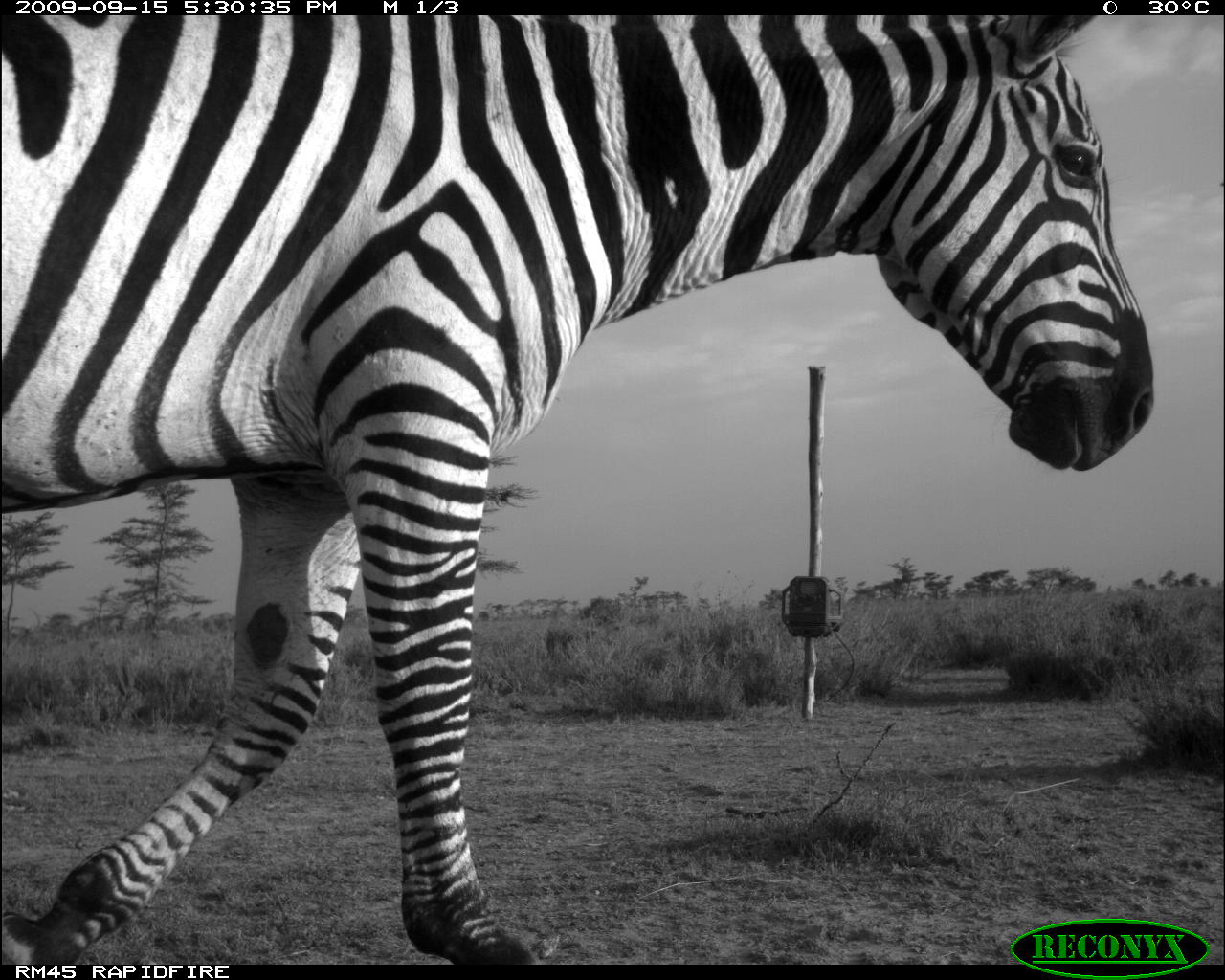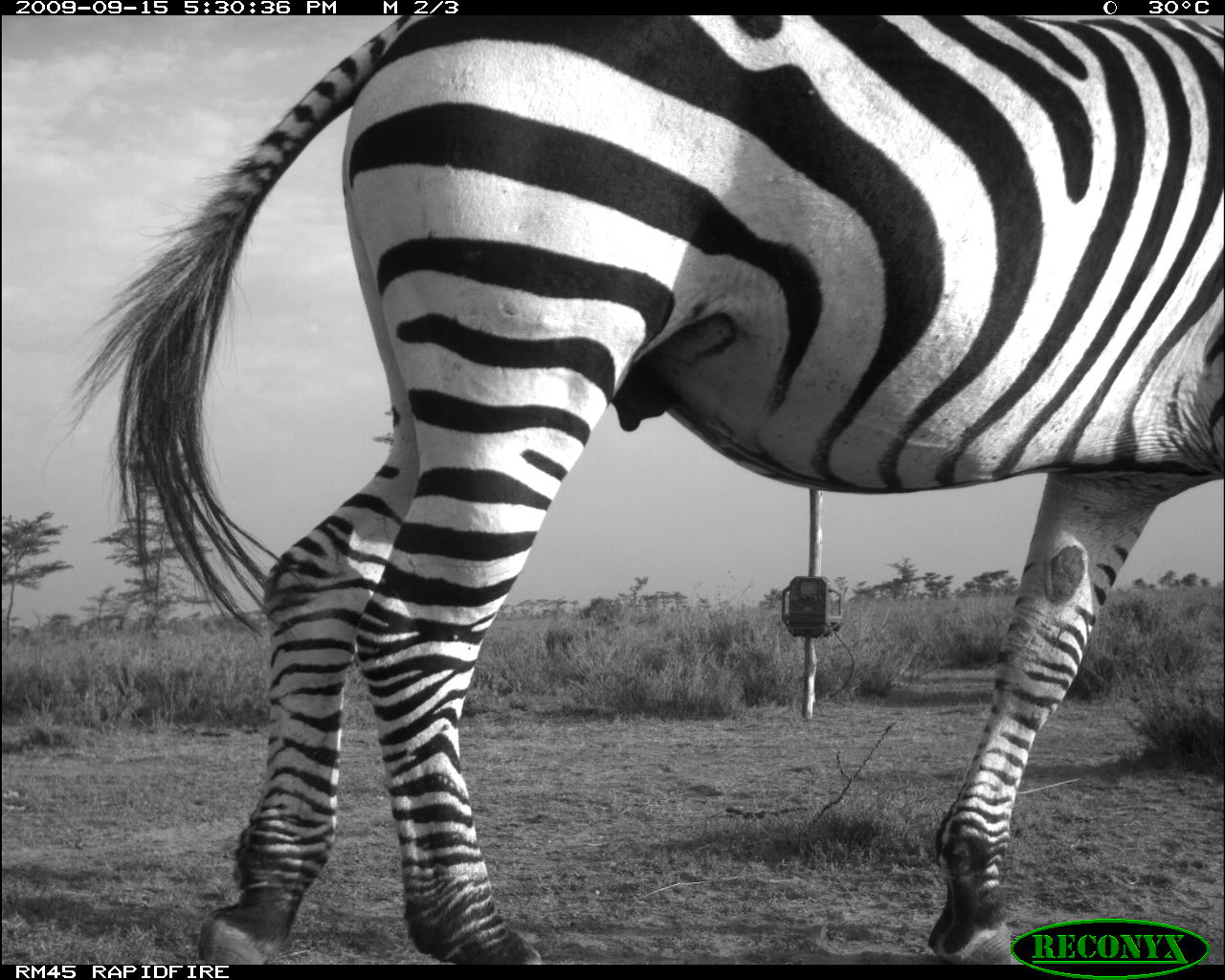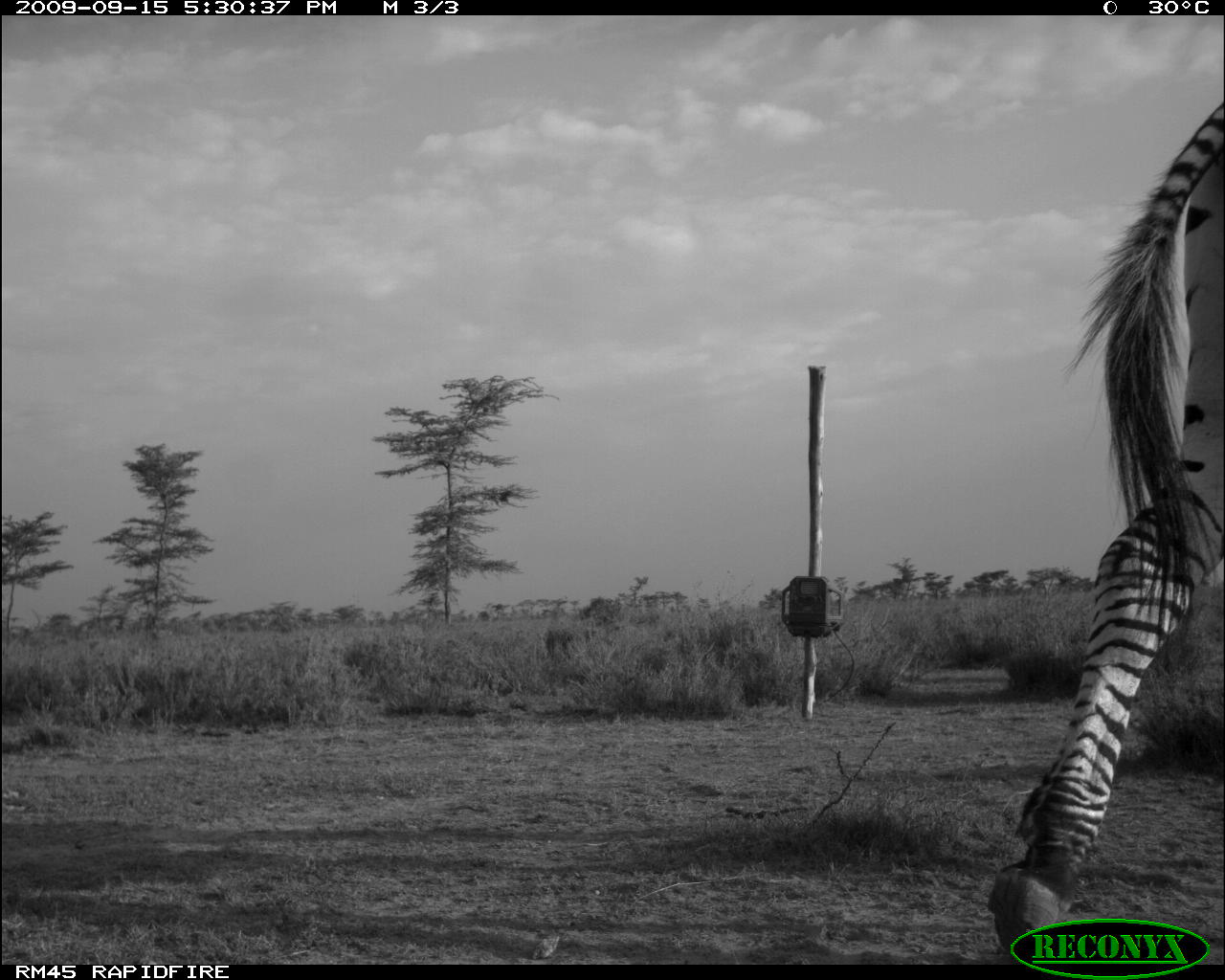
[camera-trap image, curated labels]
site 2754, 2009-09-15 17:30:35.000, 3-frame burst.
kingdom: Animalia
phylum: Chordata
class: Mammalia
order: Perissodactyla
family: Equidae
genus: Equus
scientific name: Equus quagga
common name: plains zebra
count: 1